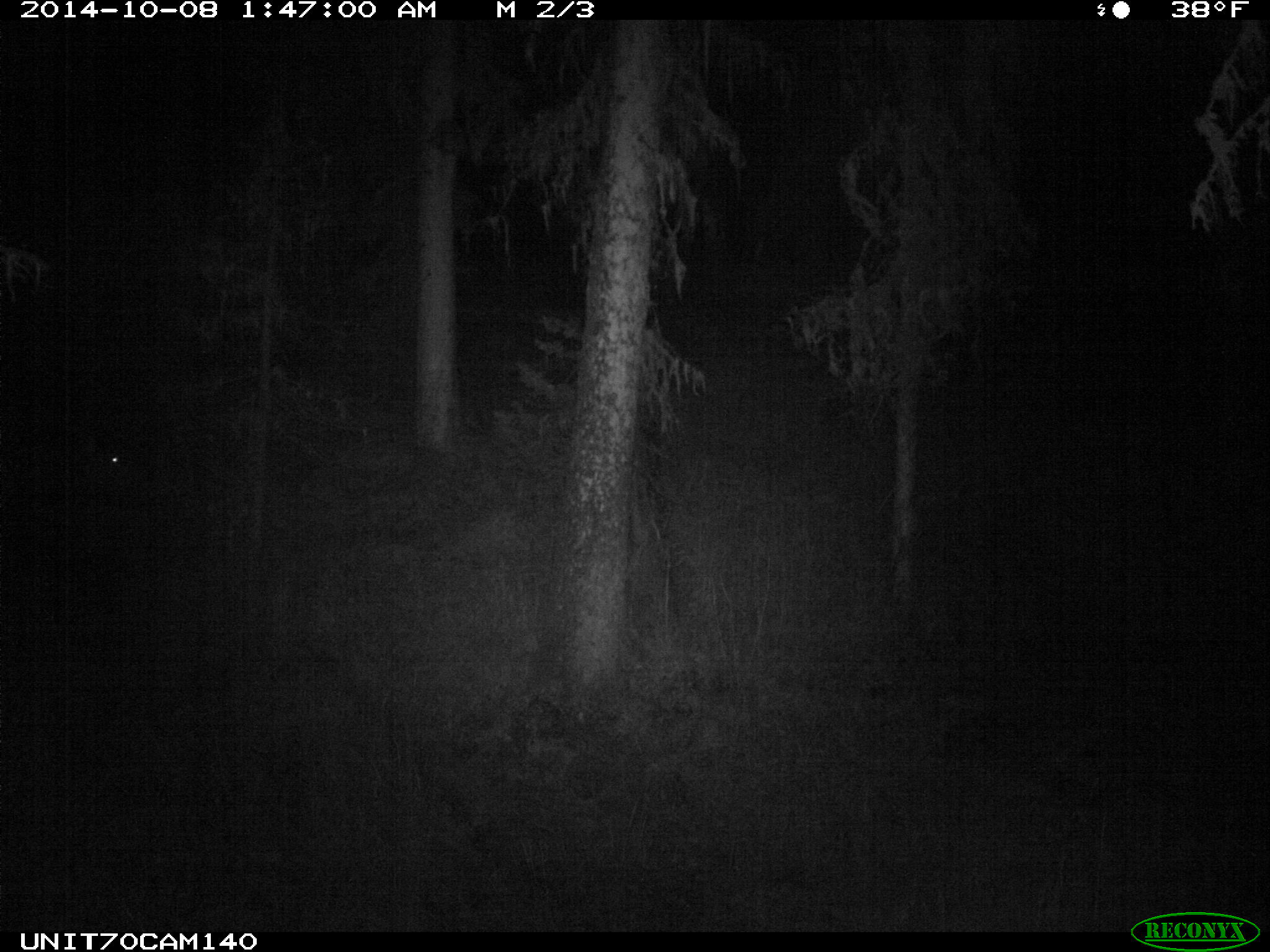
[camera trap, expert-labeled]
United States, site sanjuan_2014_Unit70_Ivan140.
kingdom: Animalia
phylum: Chordata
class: Mammalia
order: Artiodactyla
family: Cervidae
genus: Cervus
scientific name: Cervus elaphus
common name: red deer